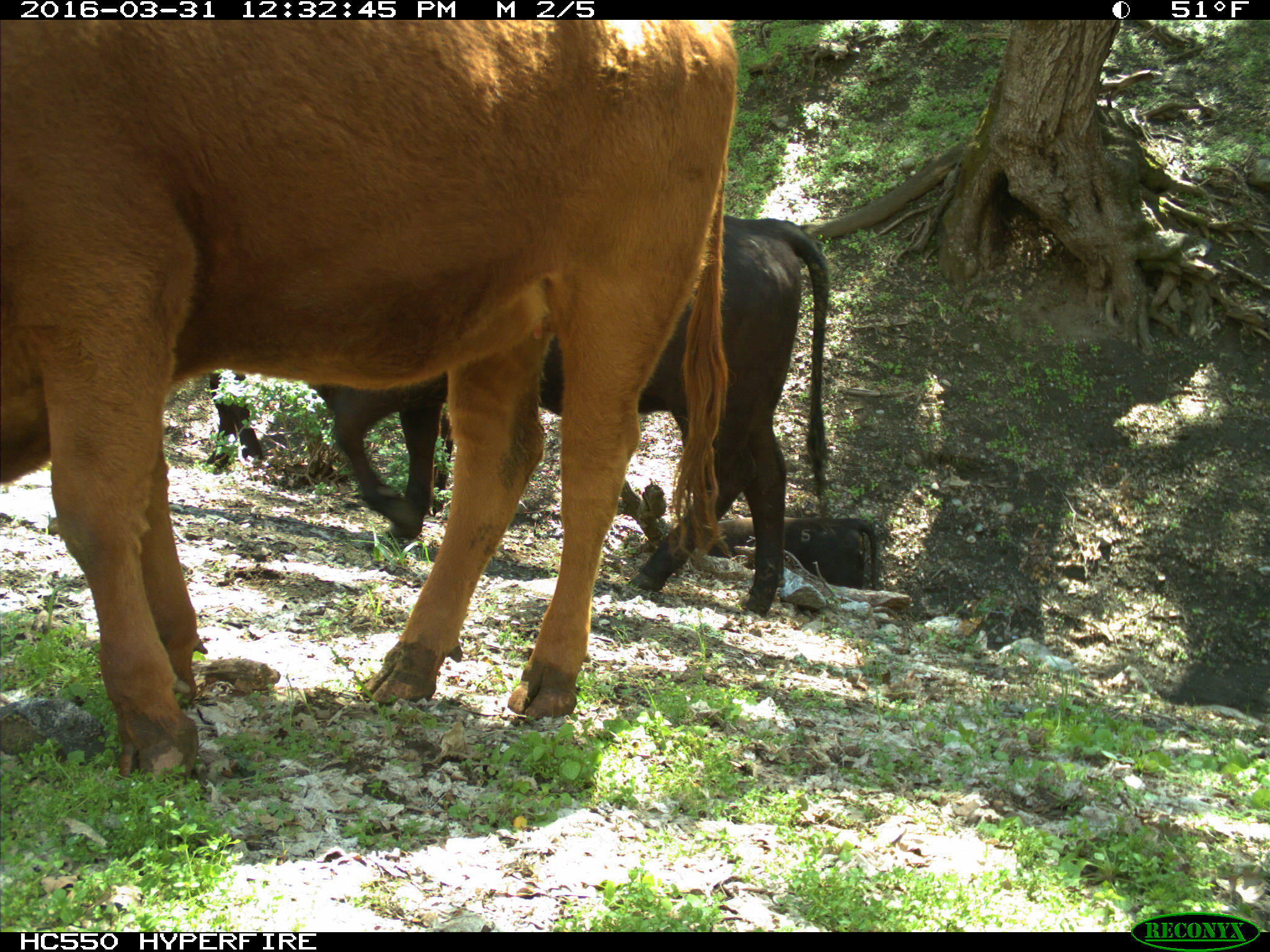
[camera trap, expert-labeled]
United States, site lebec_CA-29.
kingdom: Animalia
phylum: Chordata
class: Mammalia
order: Artiodactyla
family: Bovidae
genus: Bos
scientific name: Bos taurus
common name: domestic cow